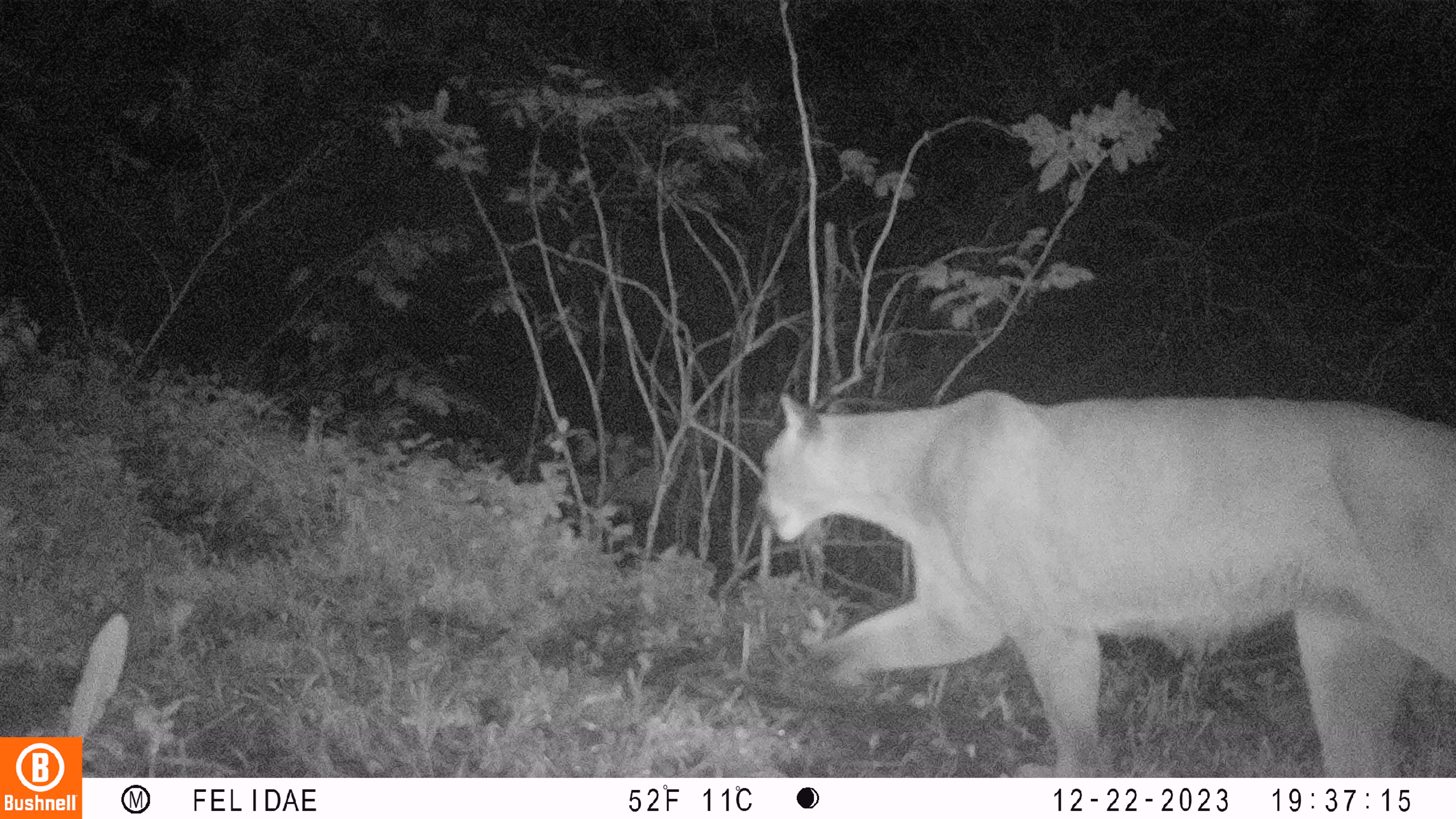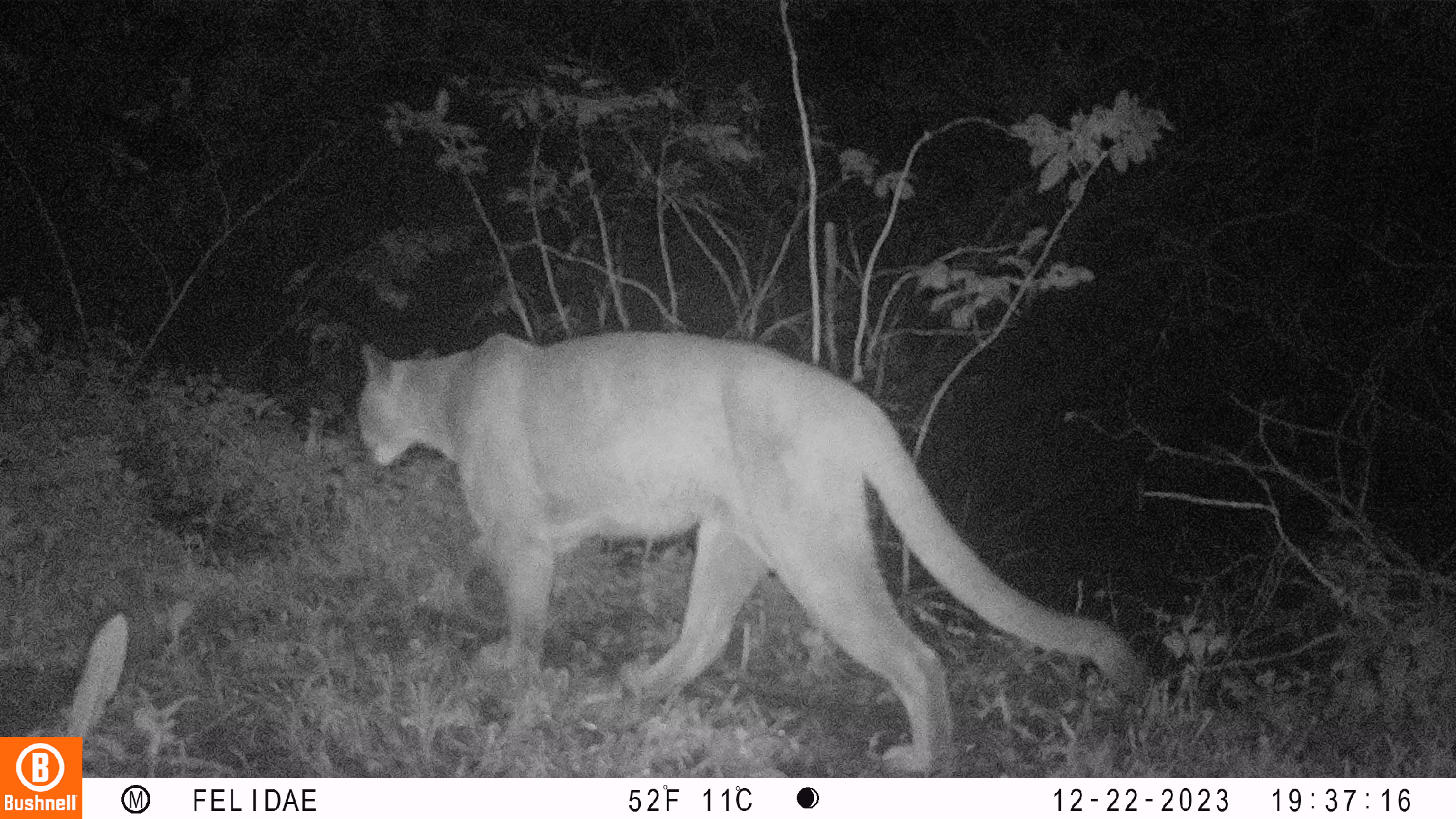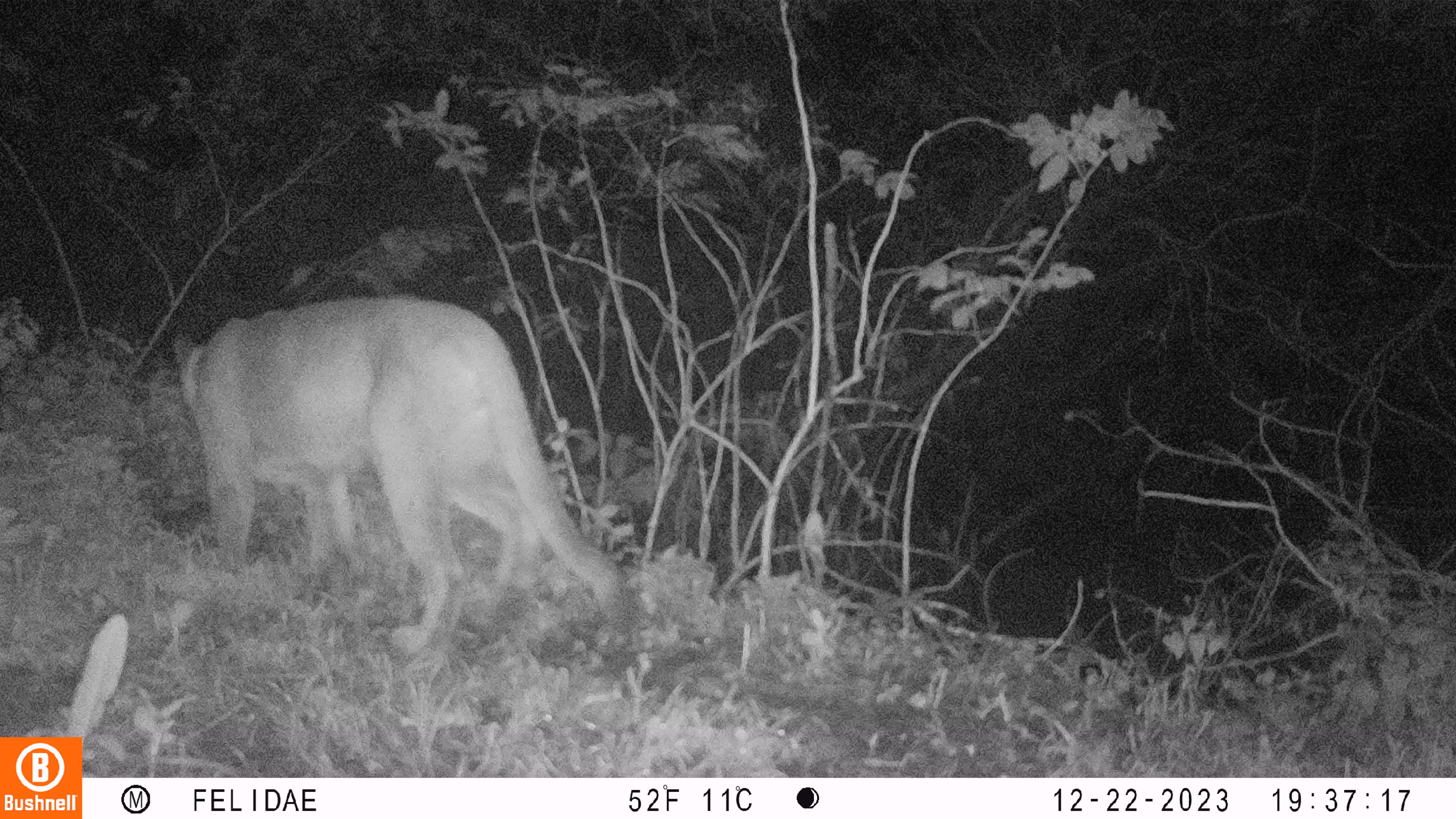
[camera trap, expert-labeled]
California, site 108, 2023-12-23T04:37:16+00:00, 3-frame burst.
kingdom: Animalia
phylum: Chordata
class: Mammalia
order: Carnivora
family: Felidae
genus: Puma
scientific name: Puma concolor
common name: puma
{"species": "puma (Puma concolor)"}